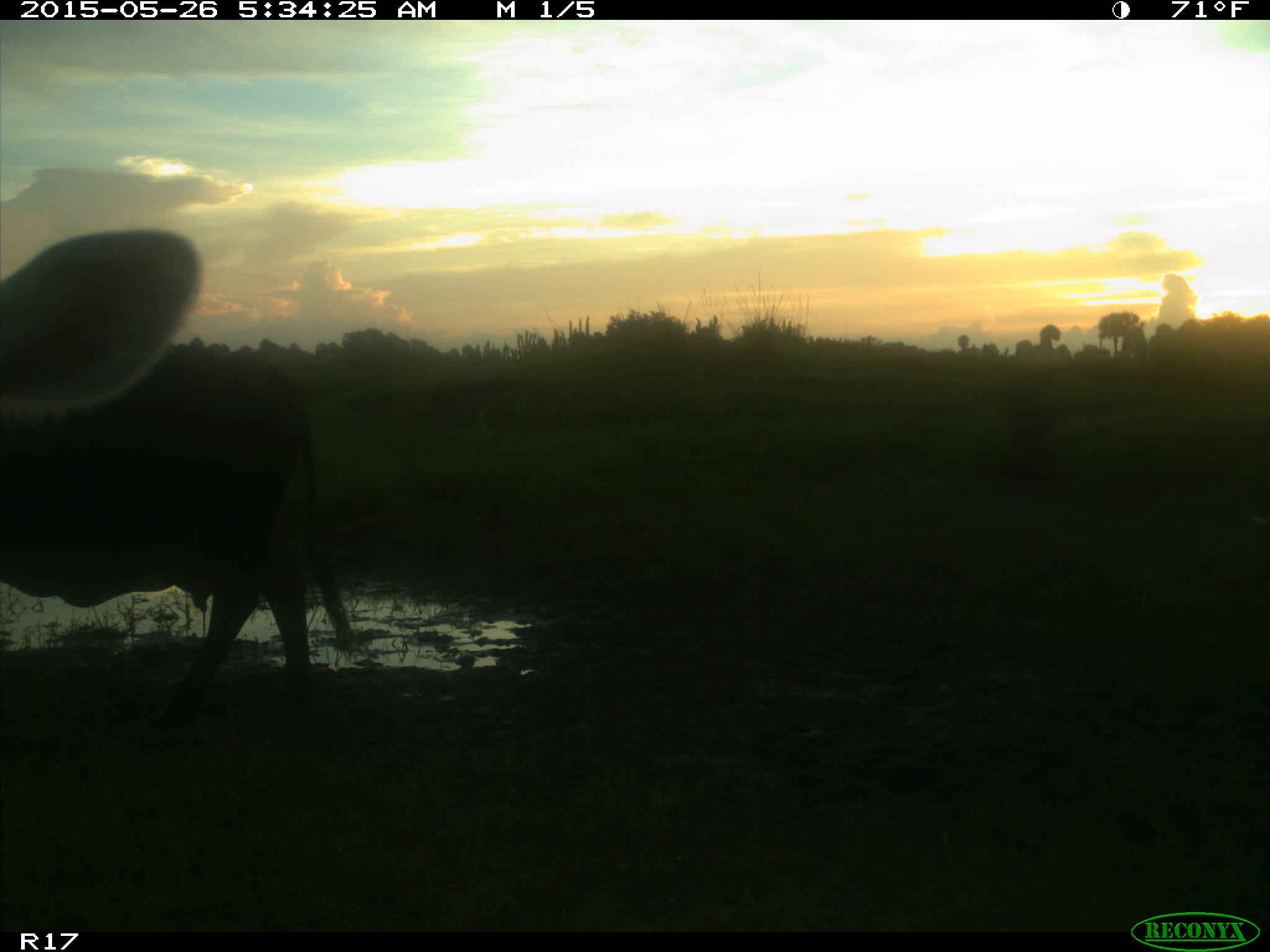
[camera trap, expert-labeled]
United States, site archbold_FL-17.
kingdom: Animalia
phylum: Chordata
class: Mammalia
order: Artiodactyla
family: Bovidae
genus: Bos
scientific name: Bos taurus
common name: domestic cow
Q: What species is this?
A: Bos taurus (domestic cow).